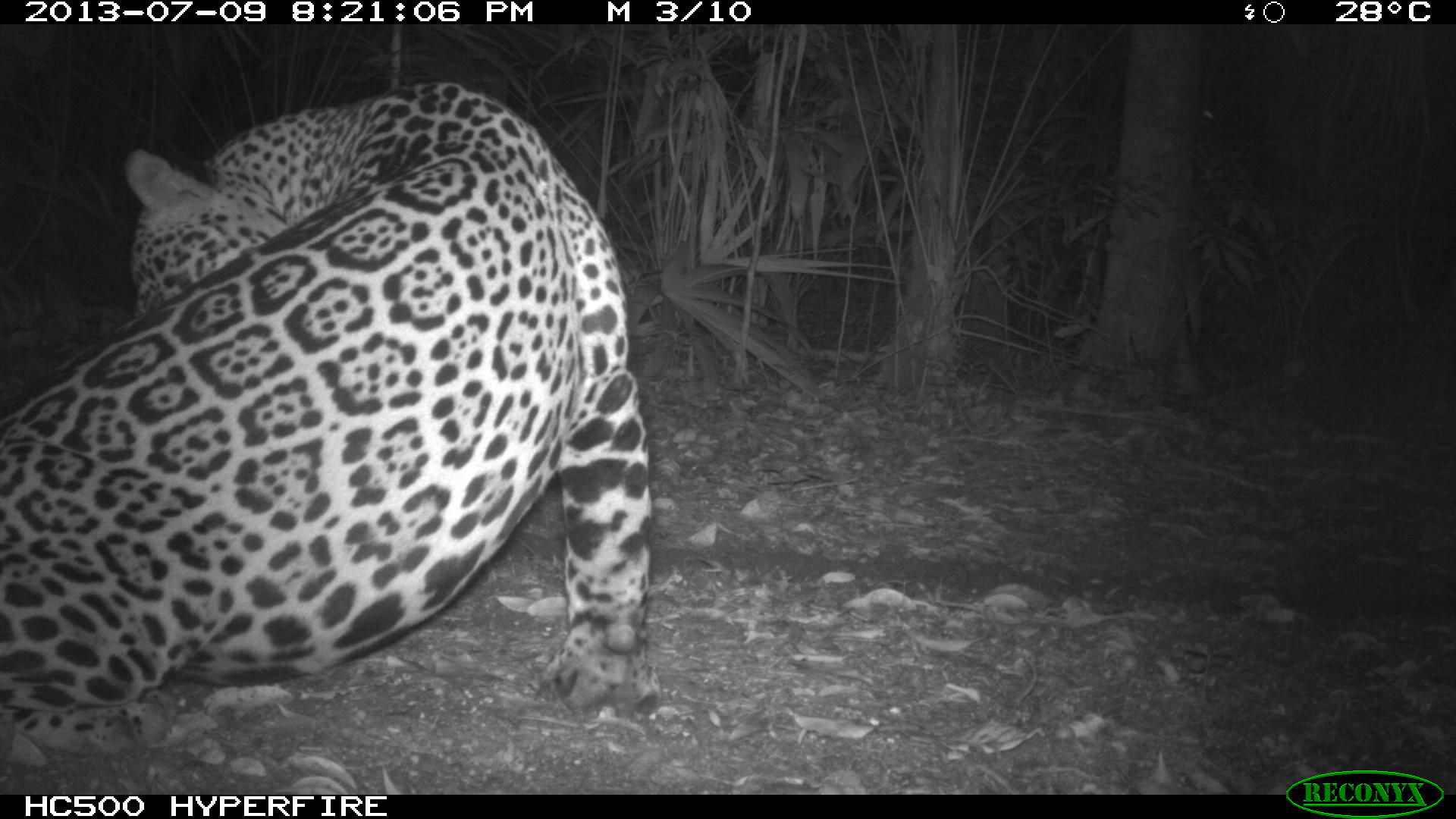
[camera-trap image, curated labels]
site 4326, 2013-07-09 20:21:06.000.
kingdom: Animalia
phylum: Chordata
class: Mammalia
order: Carnivora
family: Felidae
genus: Panthera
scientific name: Panthera onca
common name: jaguar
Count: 1.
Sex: male.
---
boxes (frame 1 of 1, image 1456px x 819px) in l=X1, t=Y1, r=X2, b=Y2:
panthera onca: l=0, t=82, r=661, b=768